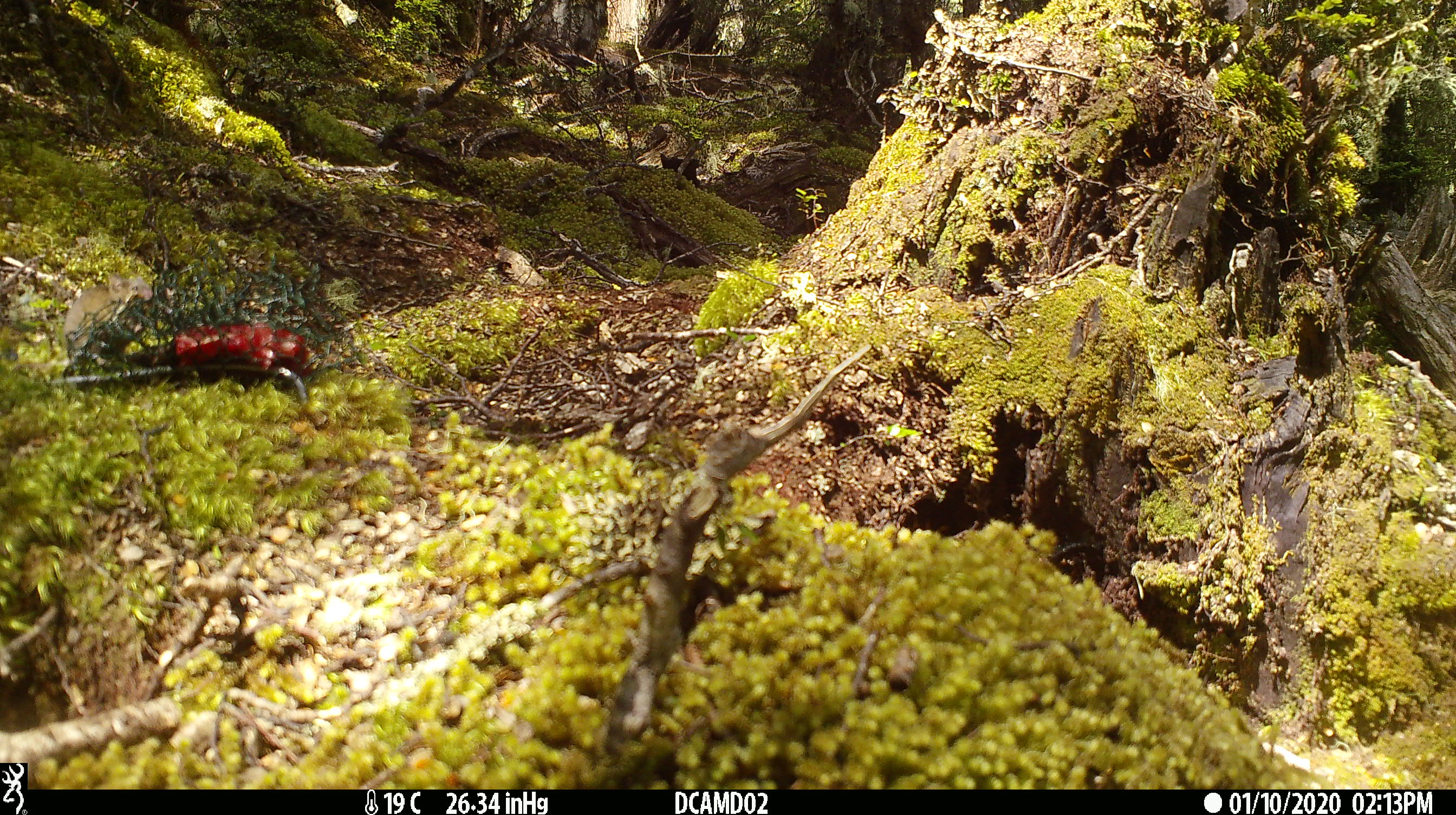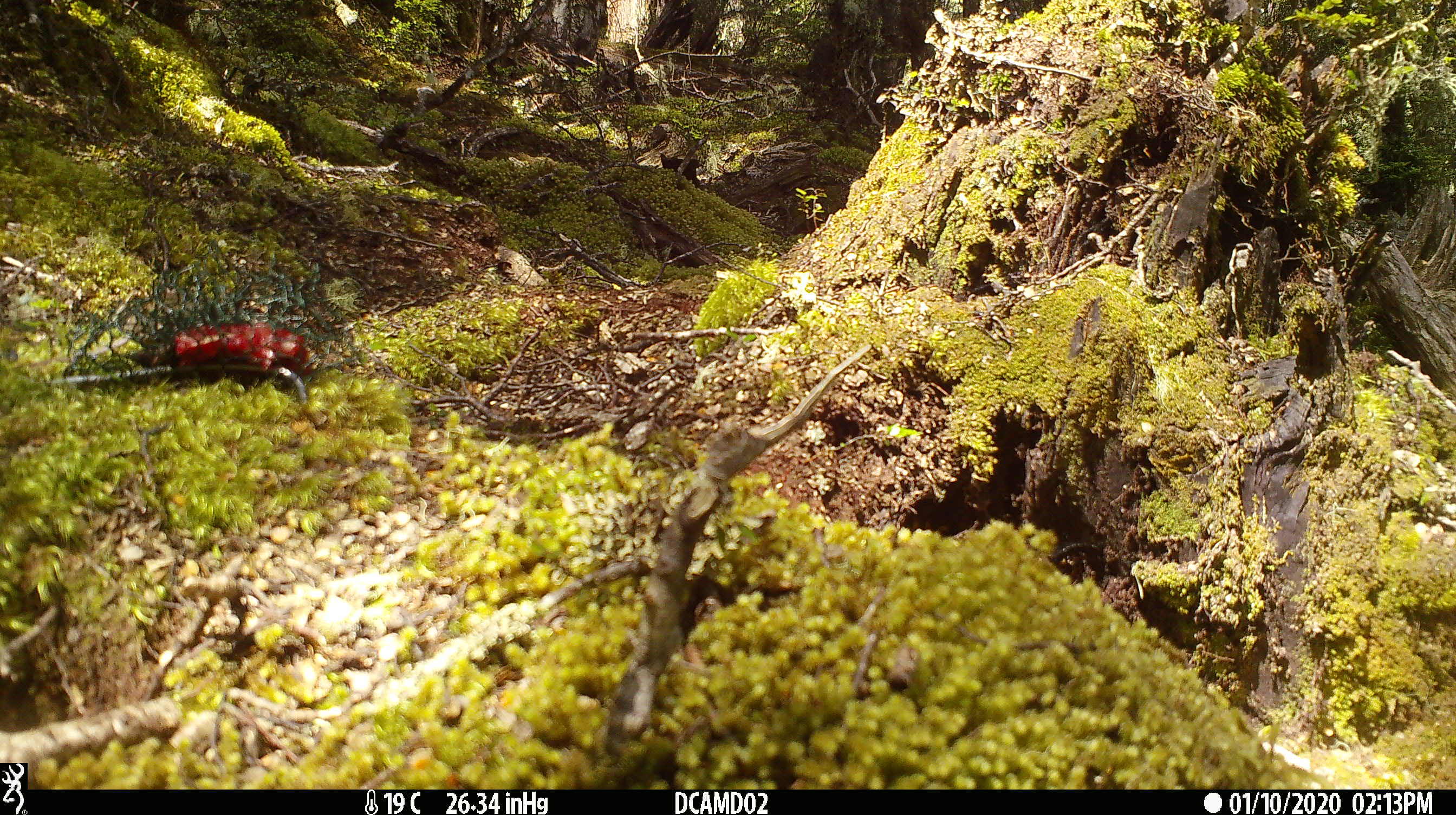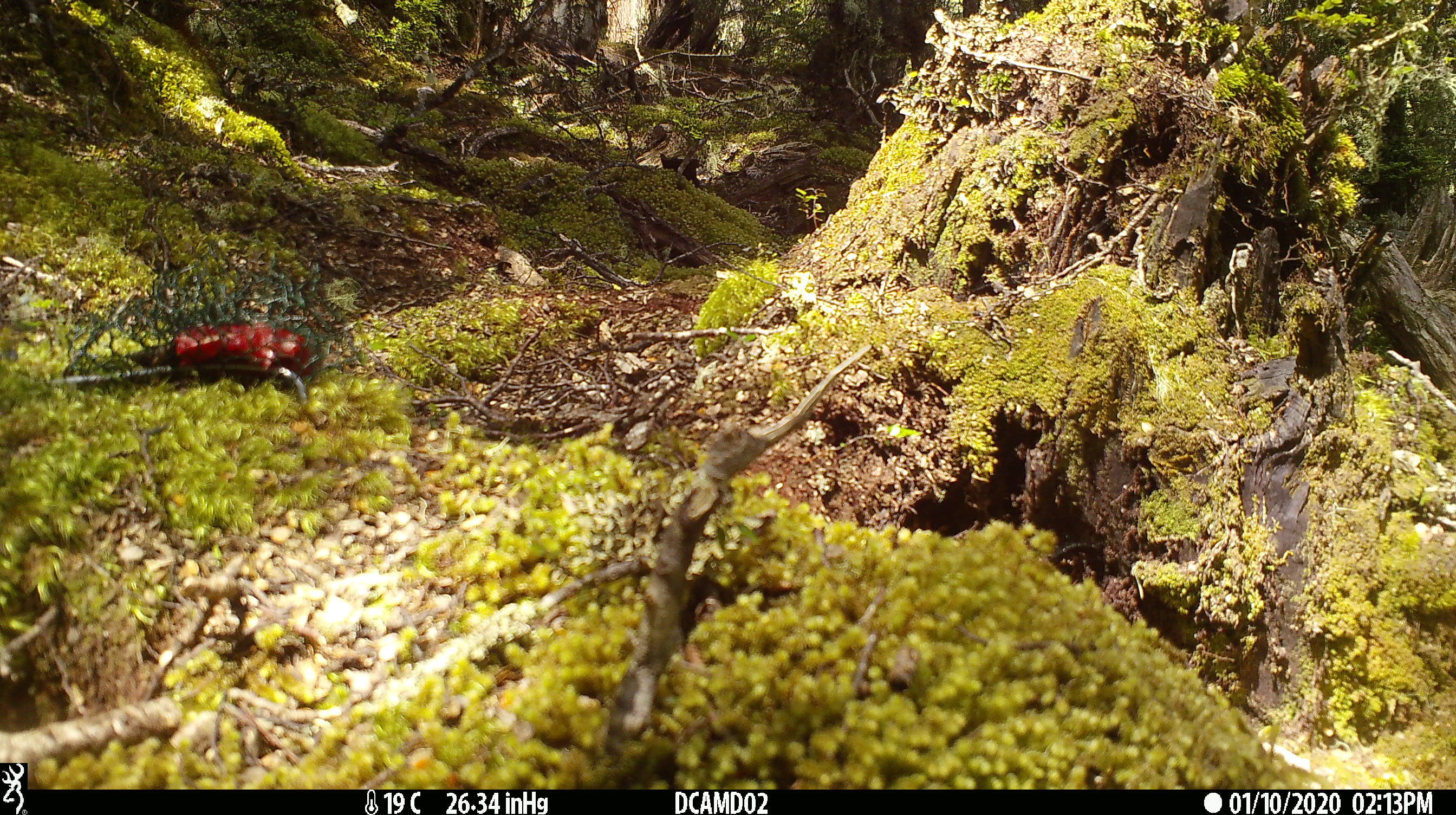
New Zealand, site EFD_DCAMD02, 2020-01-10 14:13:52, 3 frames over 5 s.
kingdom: Animalia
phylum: Chordata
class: Mammalia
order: Rodentia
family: Muridae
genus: Mus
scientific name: Mus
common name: mouse